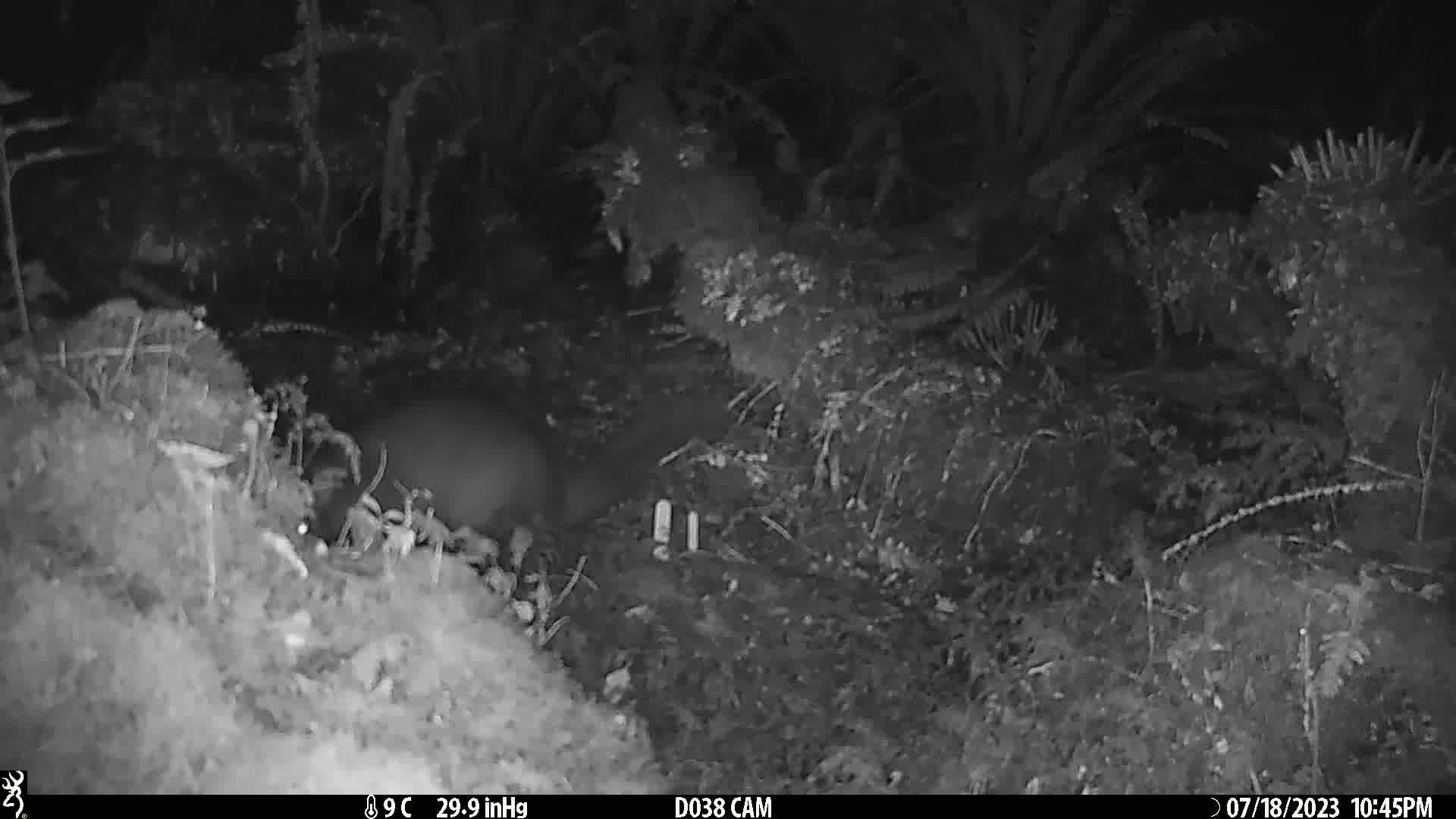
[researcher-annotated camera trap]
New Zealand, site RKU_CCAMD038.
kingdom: Animalia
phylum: Chordata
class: Mammalia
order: Diprotodontia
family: Phalangeridae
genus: Trichosurus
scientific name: Trichosurus vulpecula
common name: common brushtail possum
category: possum